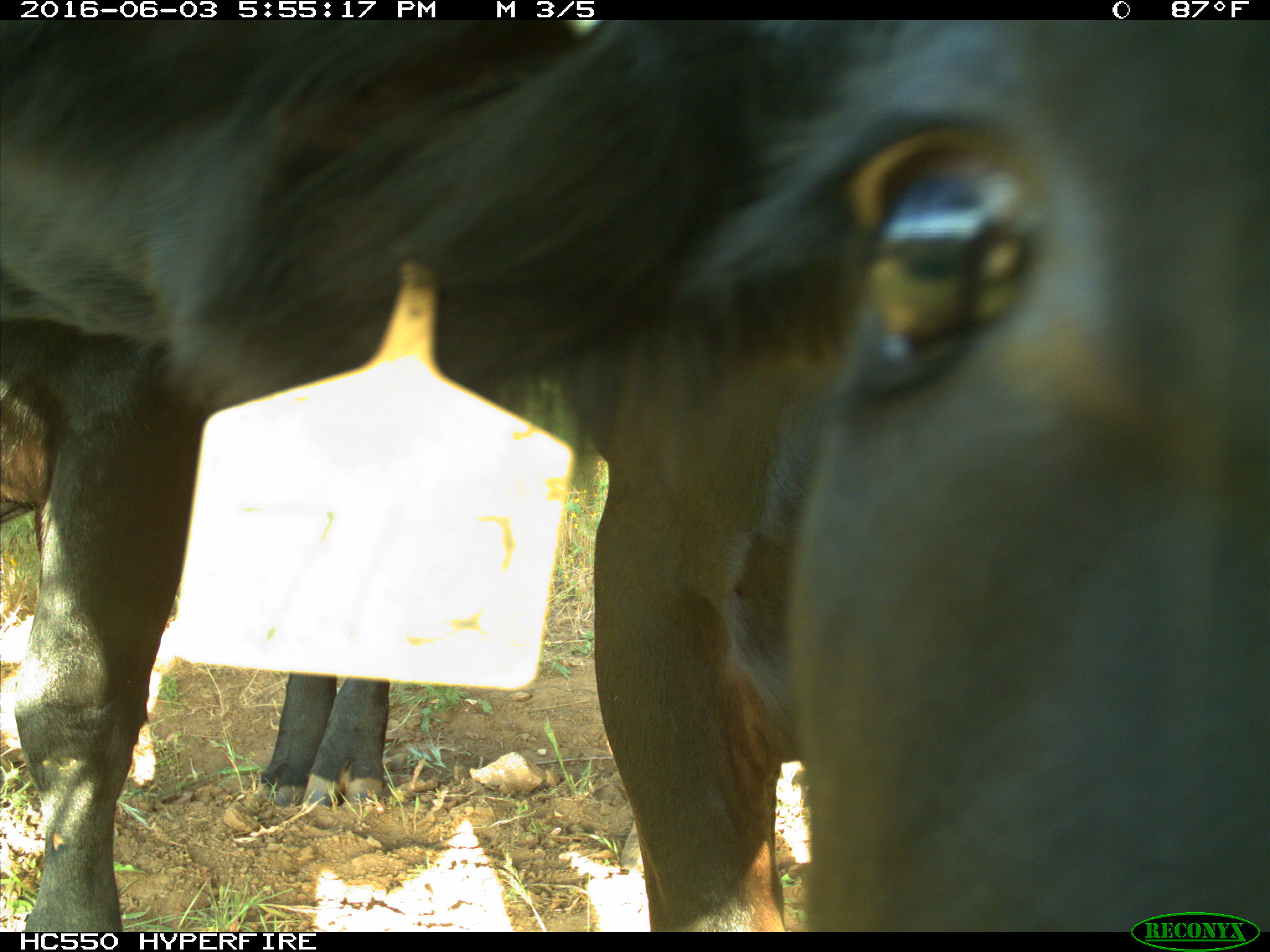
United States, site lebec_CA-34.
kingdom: Animalia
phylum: Chordata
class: Mammalia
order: Artiodactyla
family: Bovidae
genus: Bos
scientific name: Bos taurus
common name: domestic cow